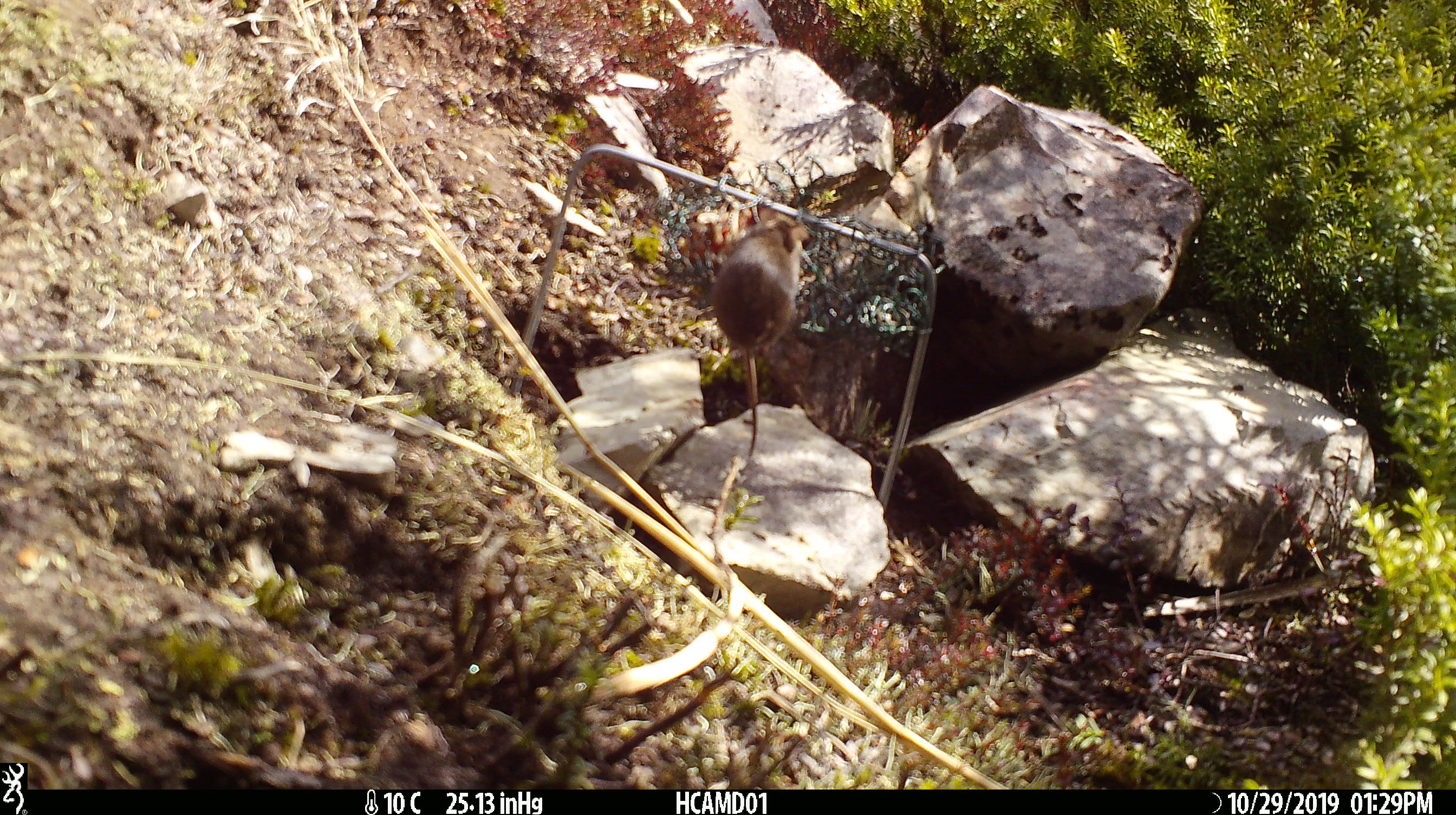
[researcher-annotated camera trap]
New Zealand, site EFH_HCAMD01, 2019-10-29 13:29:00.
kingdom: Animalia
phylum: Chordata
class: Mammalia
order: Rodentia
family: Muridae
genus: Mus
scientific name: Mus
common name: mouse